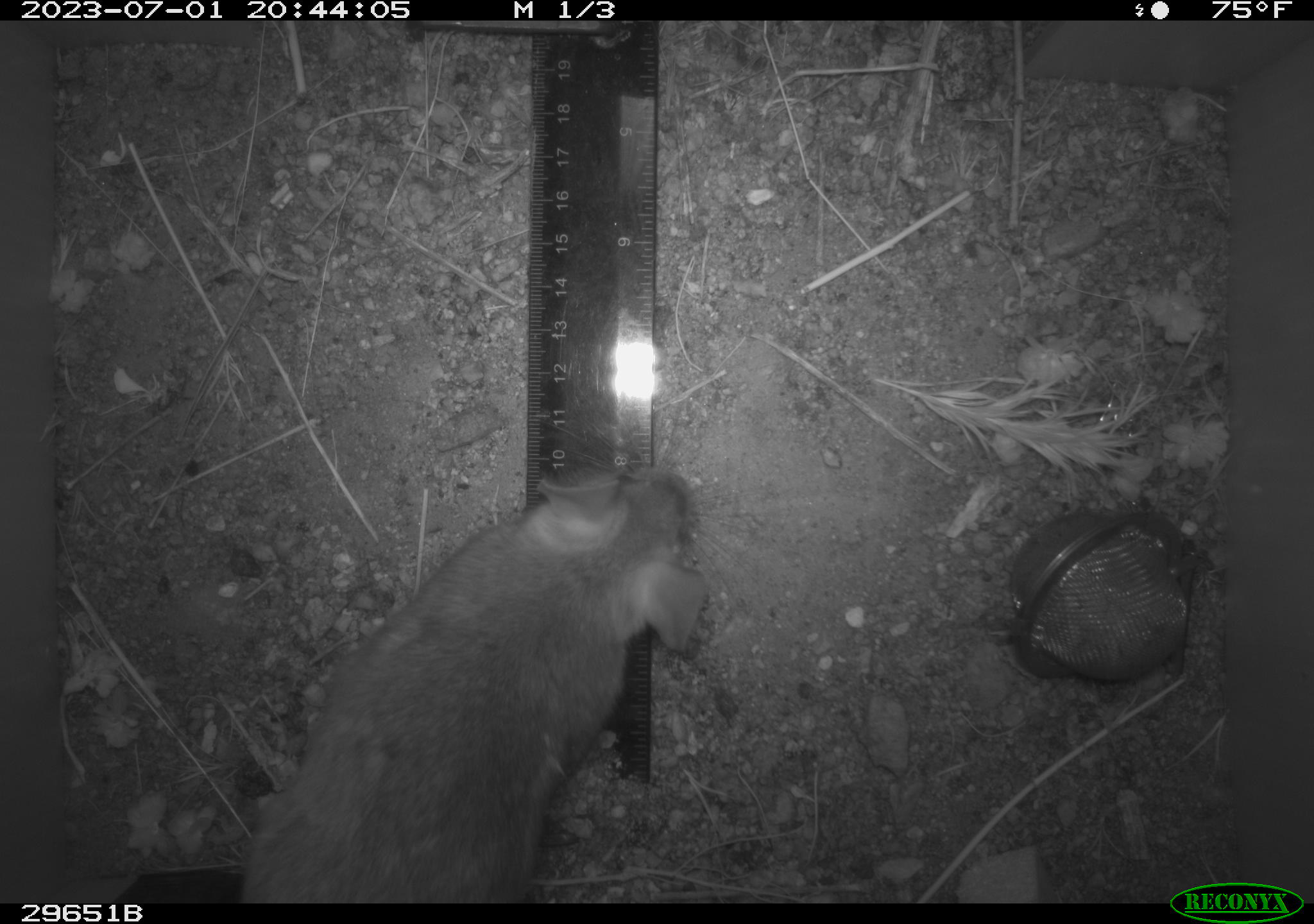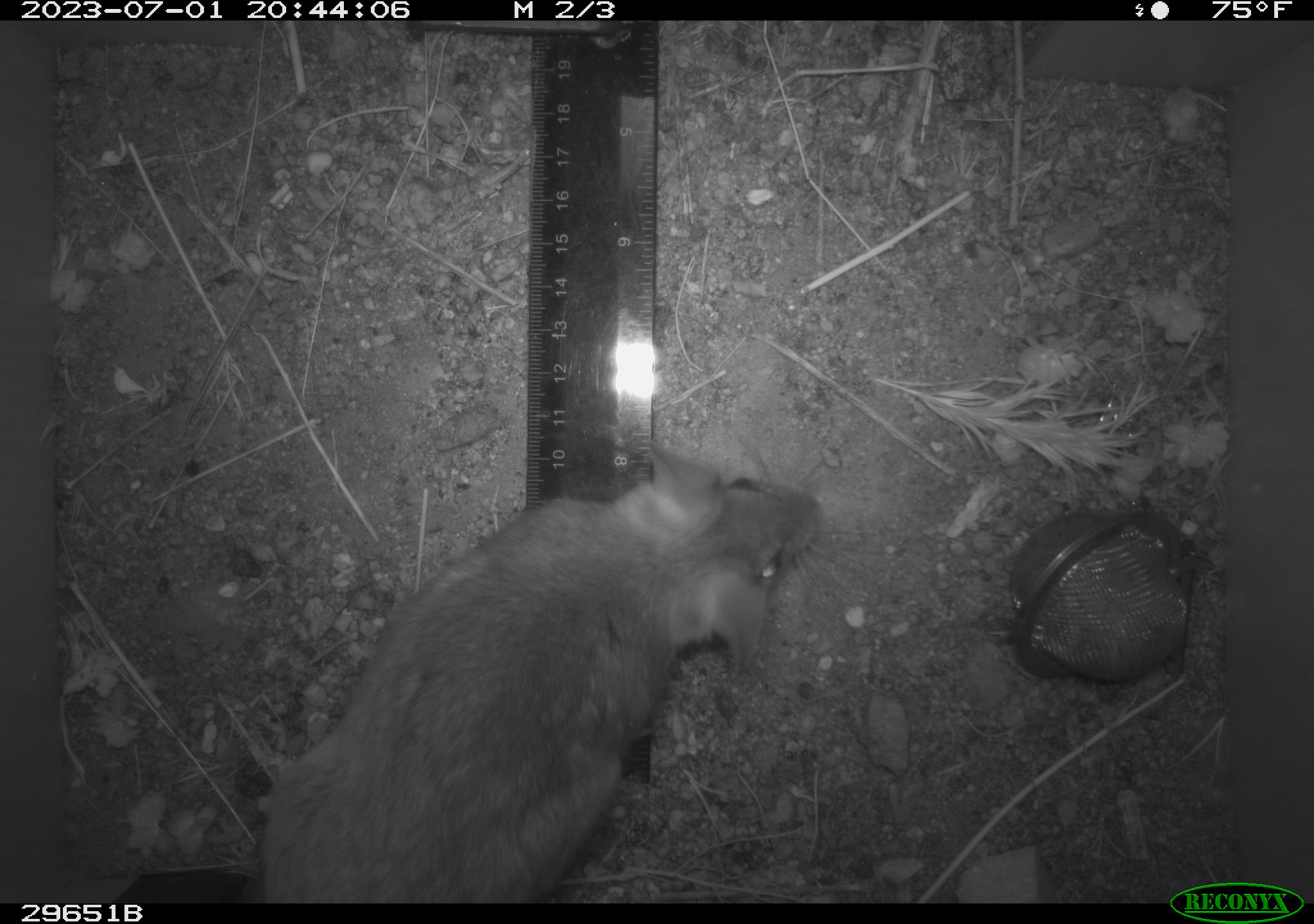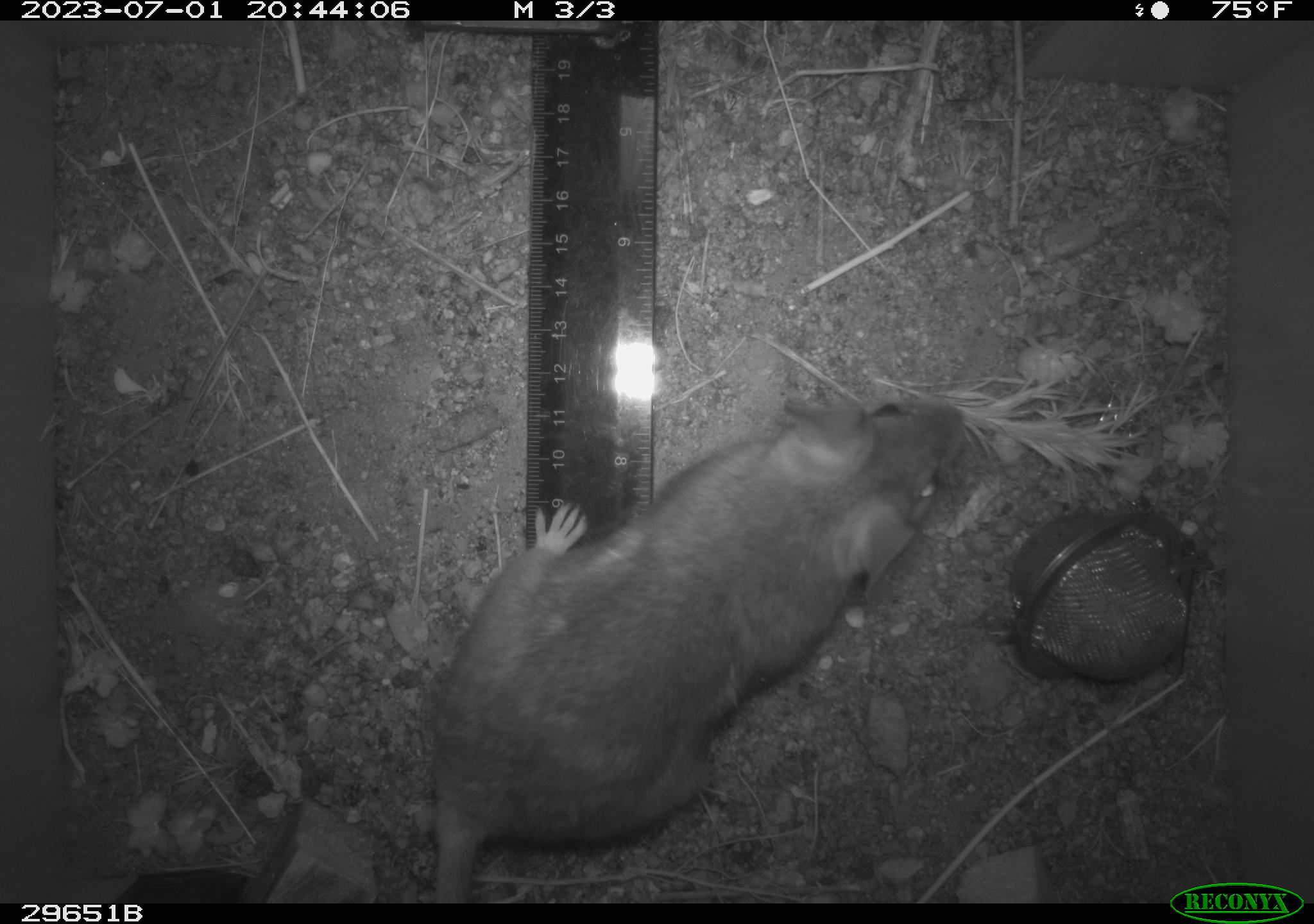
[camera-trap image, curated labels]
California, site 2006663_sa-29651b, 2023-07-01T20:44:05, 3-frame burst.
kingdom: Animalia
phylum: Chordata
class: Mammalia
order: Rodentia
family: Cricetidae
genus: Neotoma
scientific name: Neotoma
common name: pack rat or woodrat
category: neotoma species